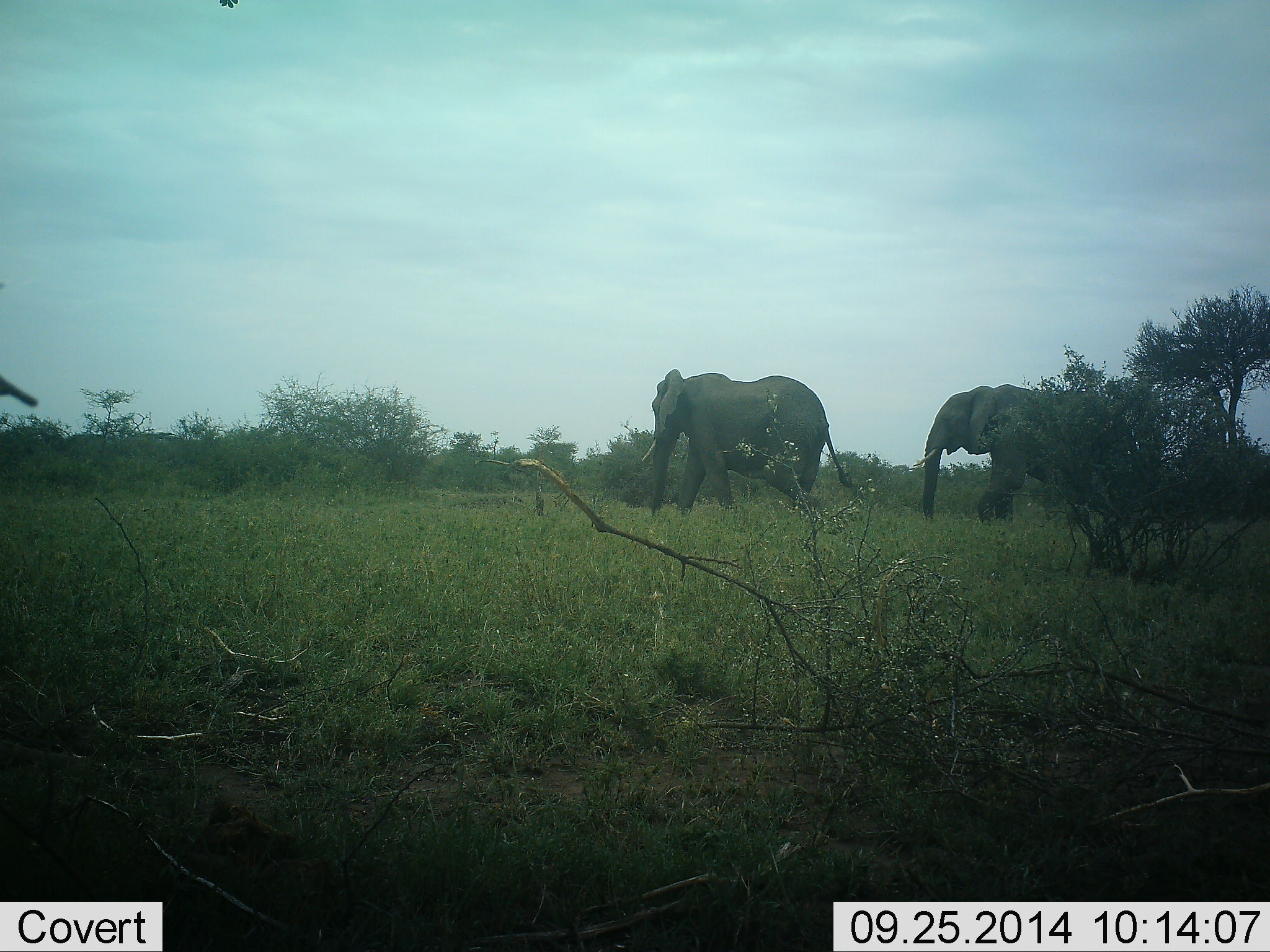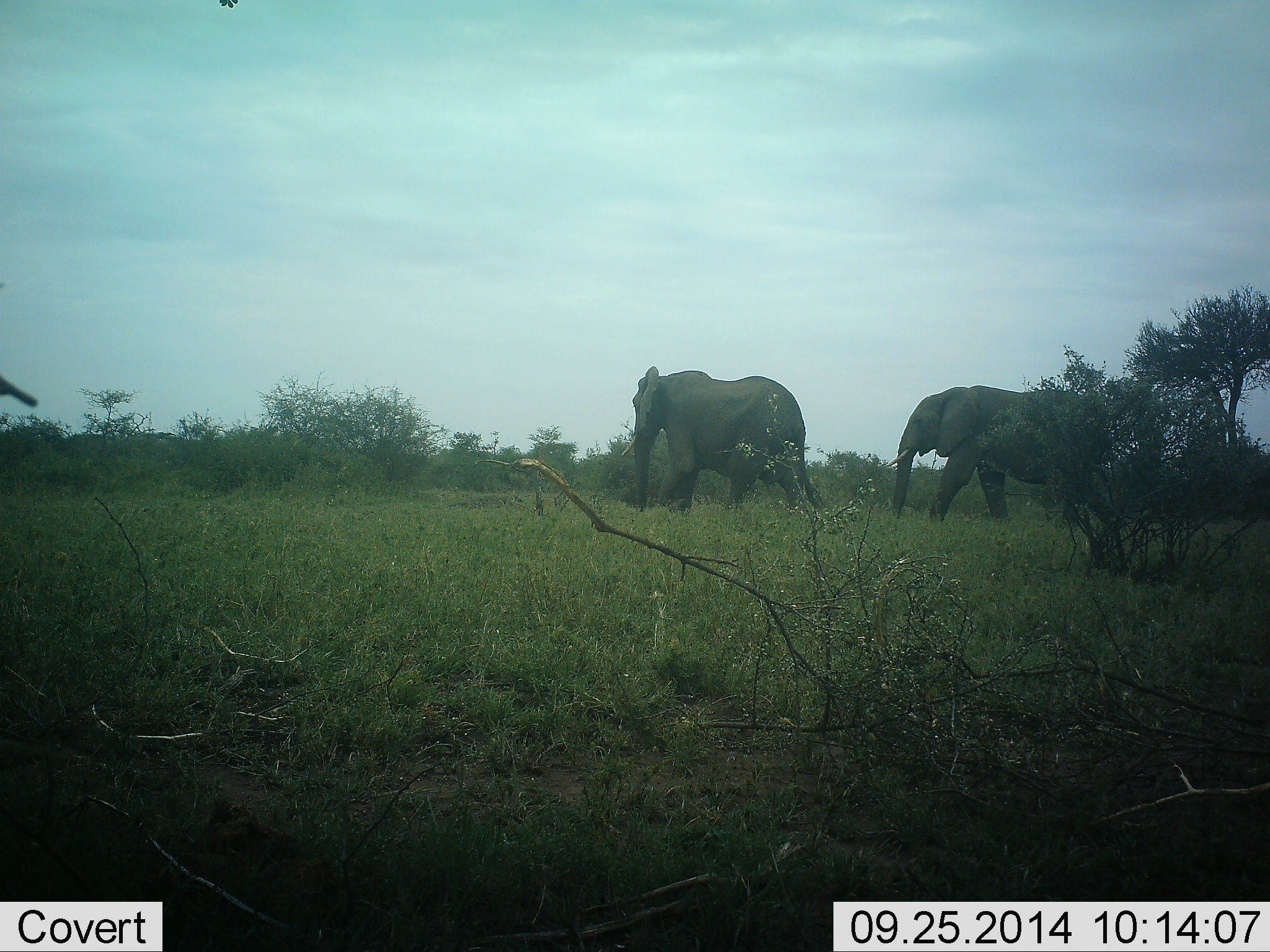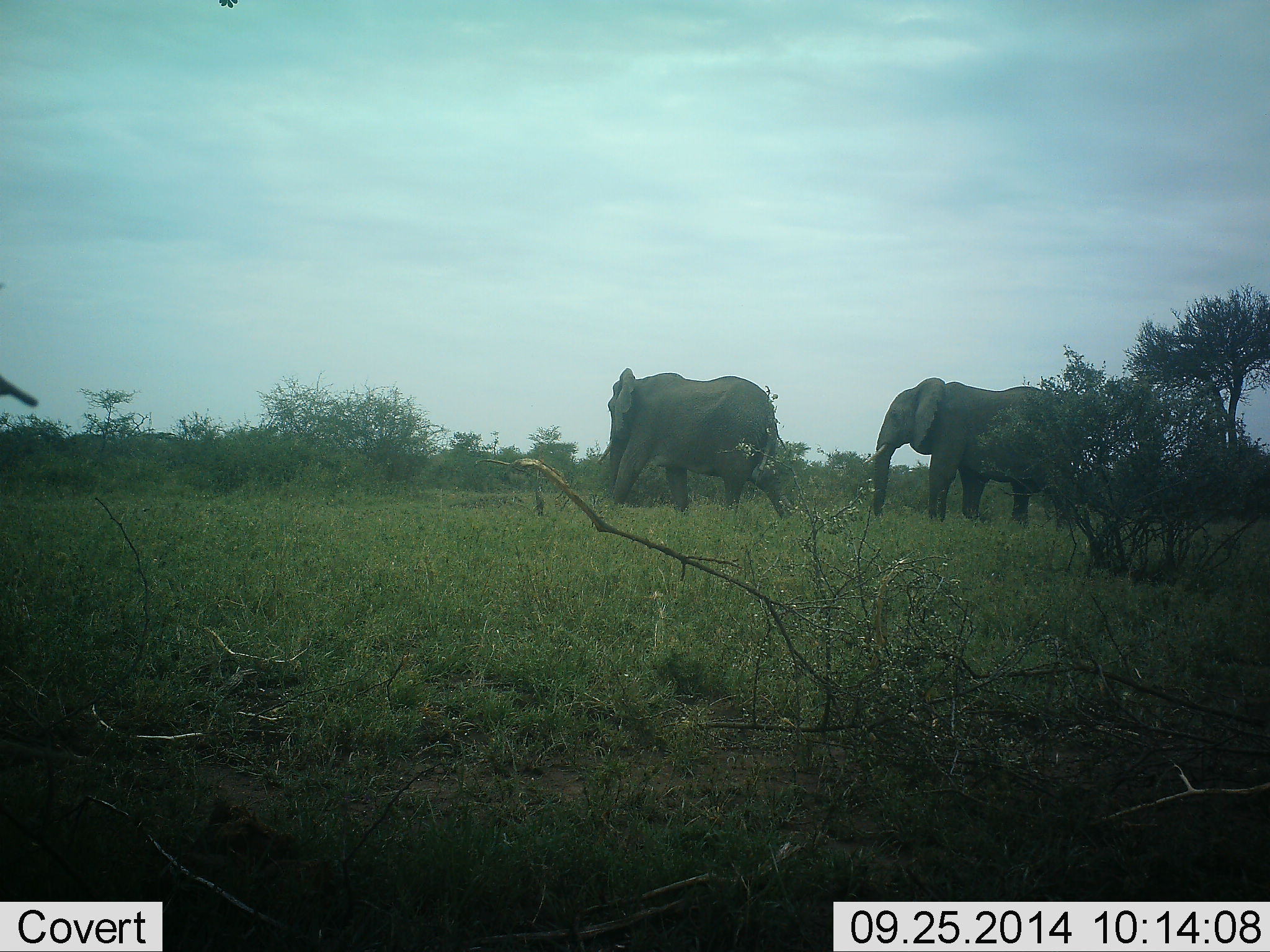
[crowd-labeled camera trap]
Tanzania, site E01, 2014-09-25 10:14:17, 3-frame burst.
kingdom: Animalia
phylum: Chordata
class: Mammalia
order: Proboscidea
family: Elephantidae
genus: Loxodonta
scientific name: Loxodonta africana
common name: african bush elephant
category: elephant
Elephant (african bush elephant) (Loxodonta africana), count 2. Behavior (volunteer vote fractions): standing 0%, resting 0%, moving 100%, interacting 0%. Young present (vote fraction): 0%. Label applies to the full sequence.